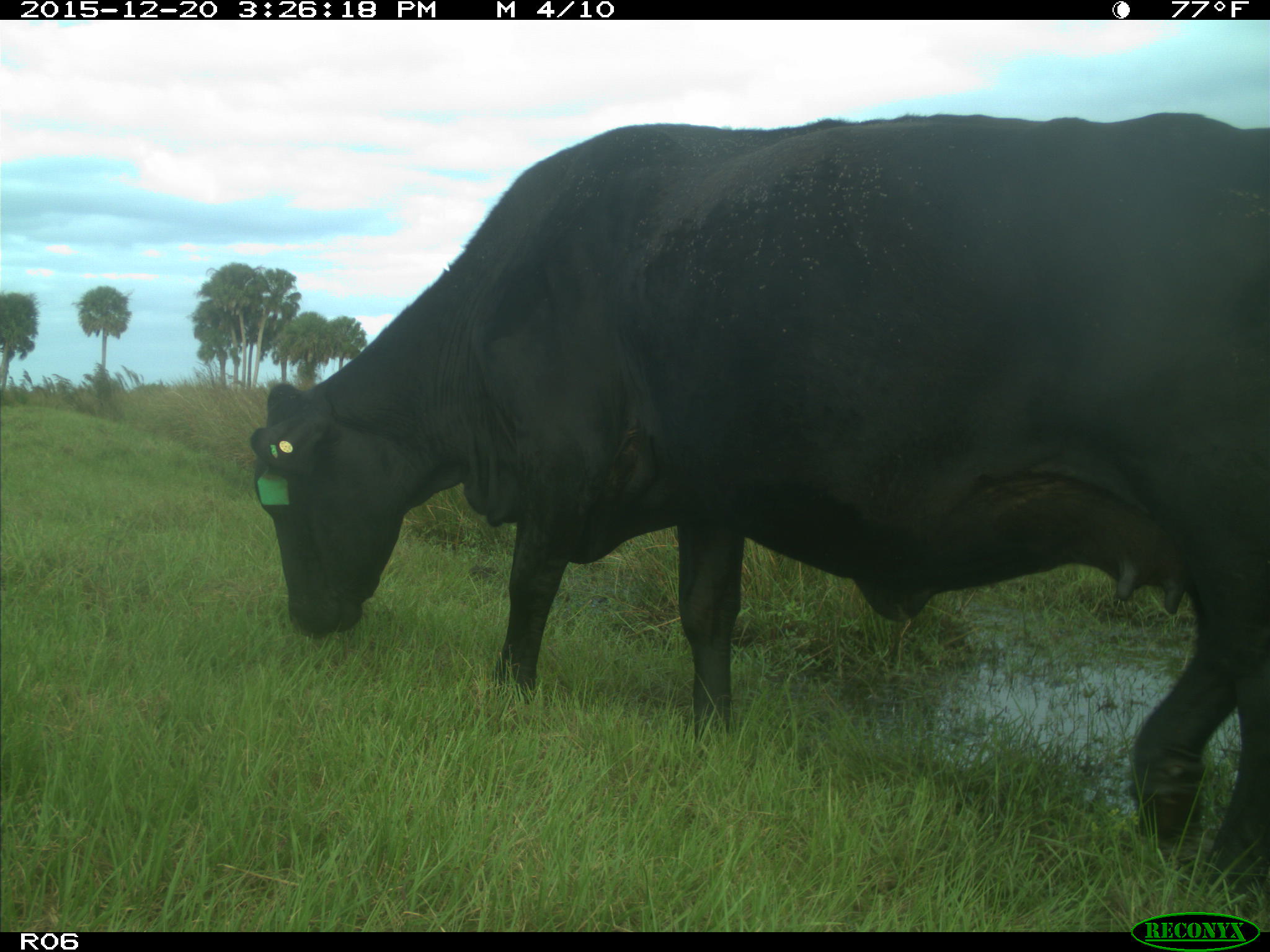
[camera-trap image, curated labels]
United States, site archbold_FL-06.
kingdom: Animalia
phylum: Chordata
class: Mammalia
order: Artiodactyla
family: Bovidae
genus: Bos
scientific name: Bos taurus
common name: domestic cow